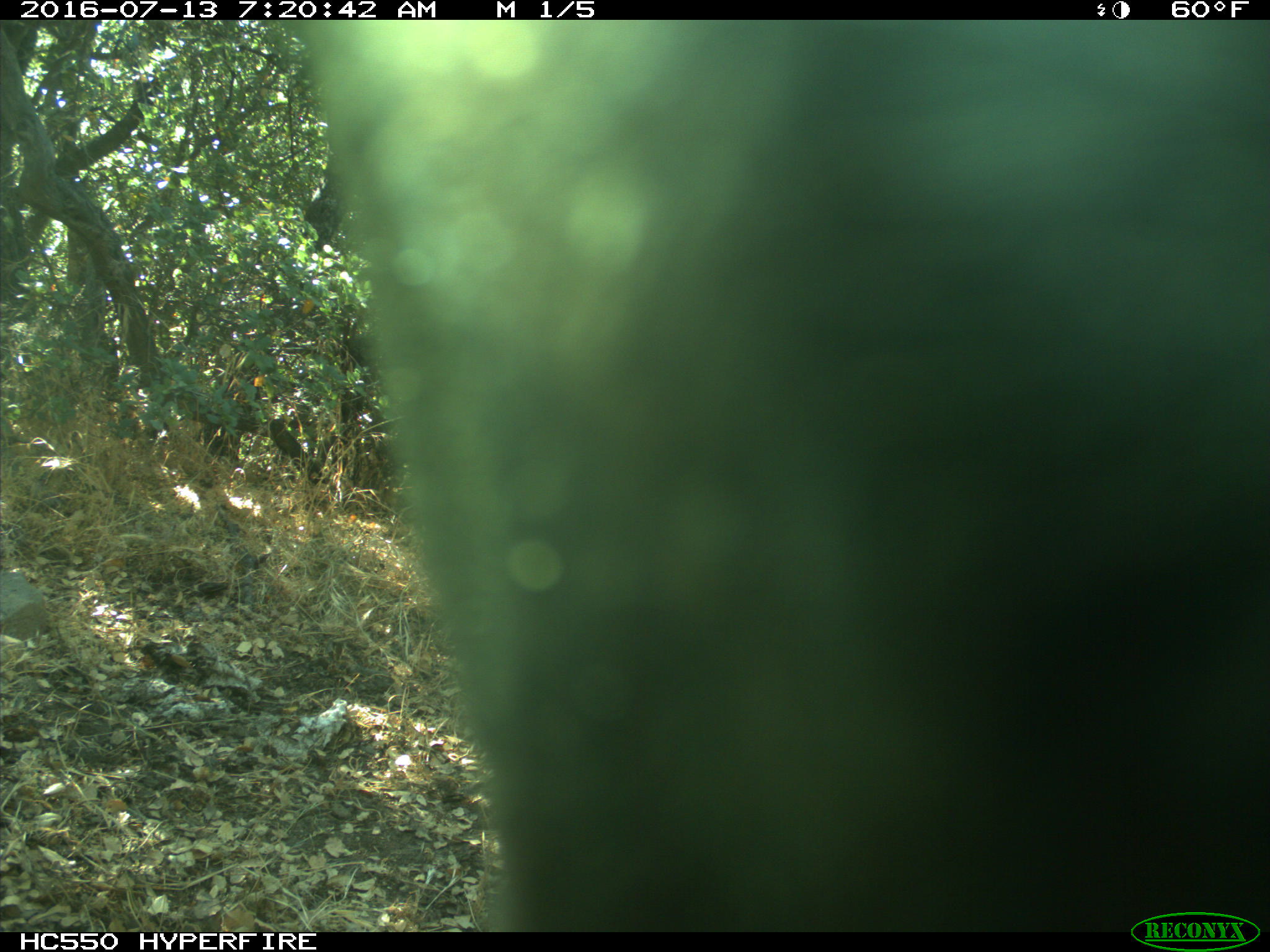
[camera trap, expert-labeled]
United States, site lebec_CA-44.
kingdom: Animalia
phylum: Chordata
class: Mammalia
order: Artiodactyla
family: Bovidae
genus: Bos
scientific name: Bos taurus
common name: domestic cow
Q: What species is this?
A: Bos taurus (domestic cow).